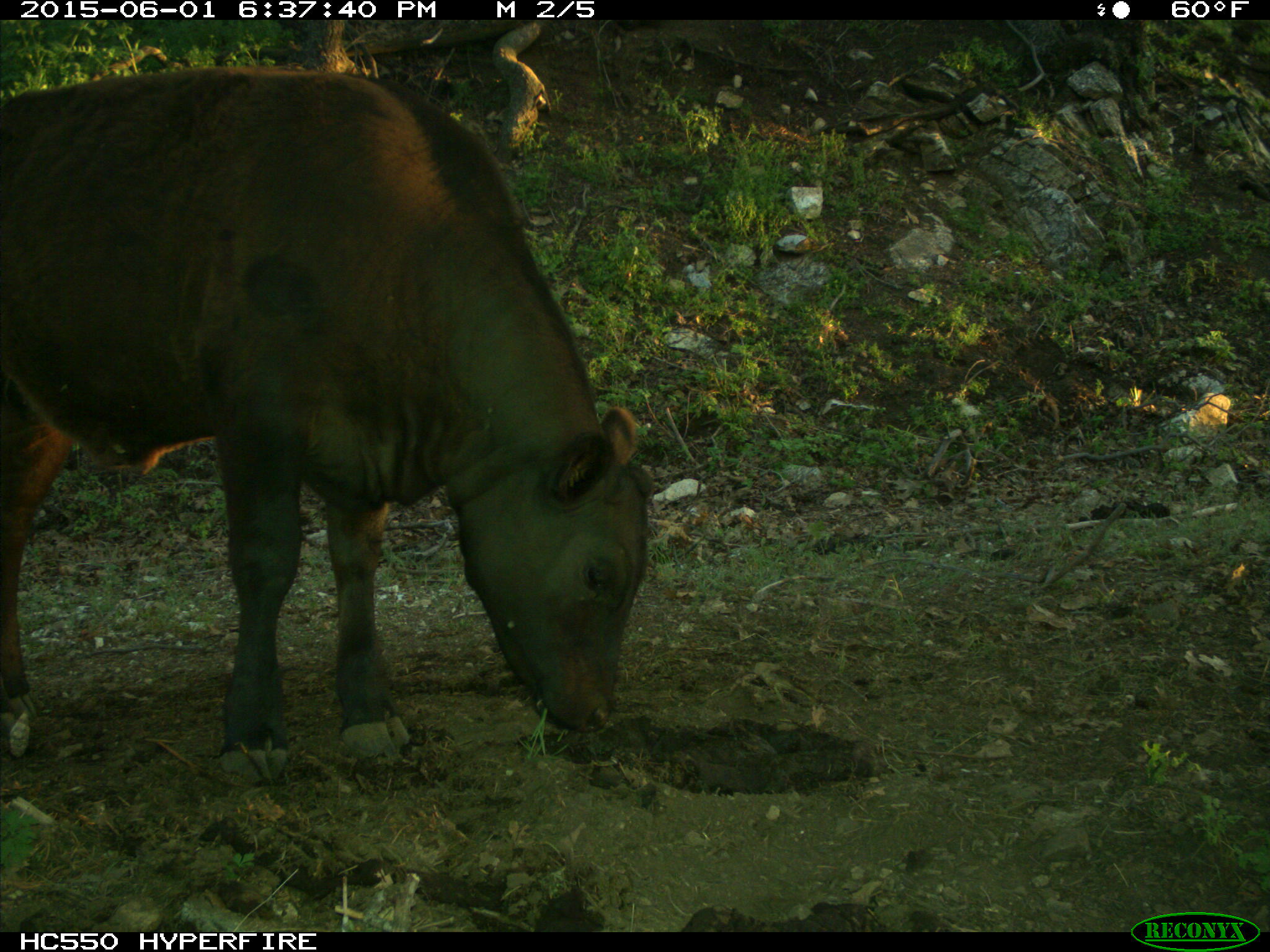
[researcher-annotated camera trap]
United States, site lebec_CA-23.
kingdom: Animalia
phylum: Chordata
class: Mammalia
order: Artiodactyla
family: Bovidae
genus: Bos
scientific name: Bos taurus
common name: domestic cow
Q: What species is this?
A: Bos taurus (domestic cow).